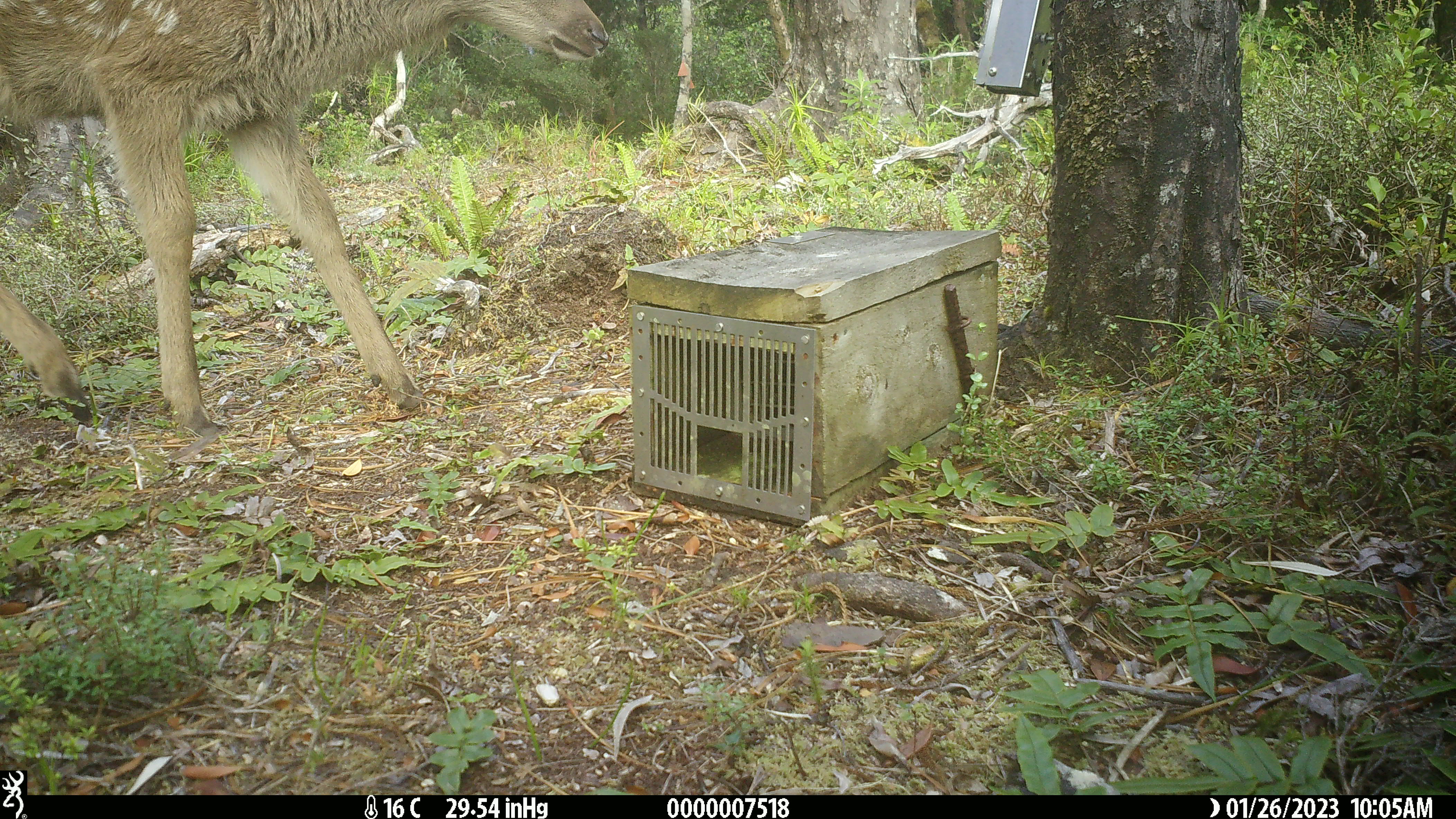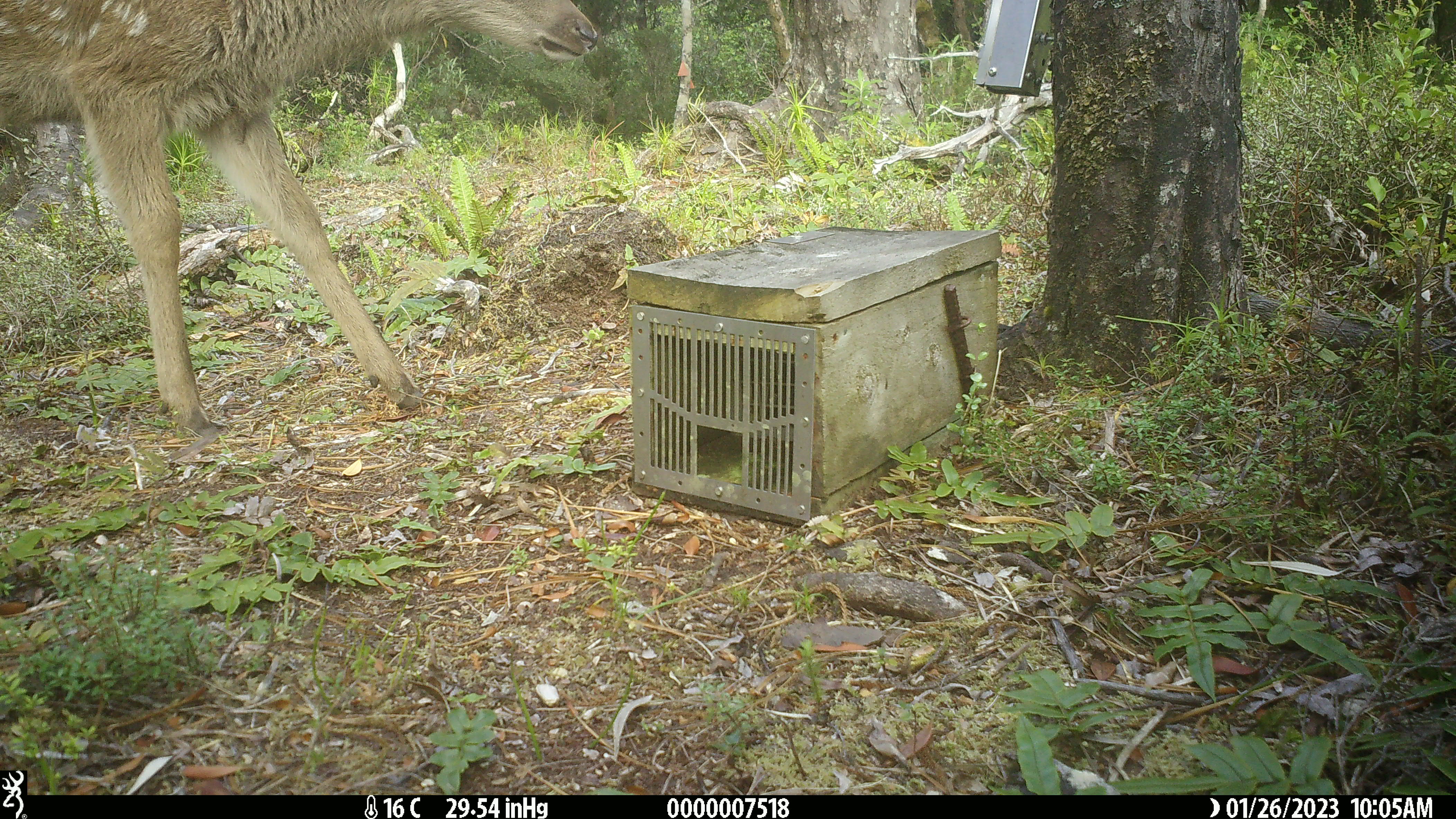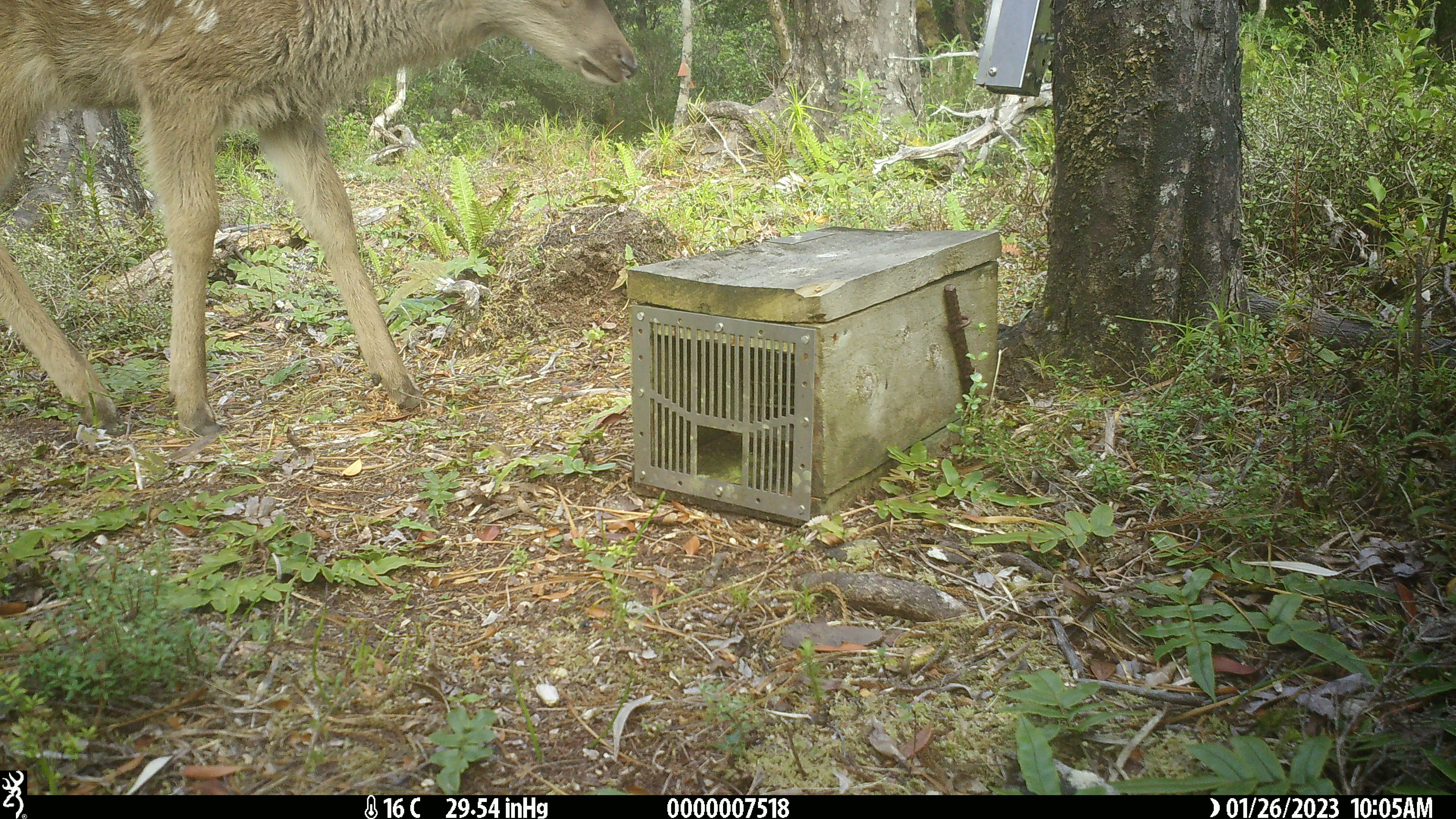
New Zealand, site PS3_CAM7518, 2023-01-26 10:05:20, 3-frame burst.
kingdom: Animalia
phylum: Chordata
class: Mammalia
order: Artiodactyla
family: Cervidae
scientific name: Cervidae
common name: deer